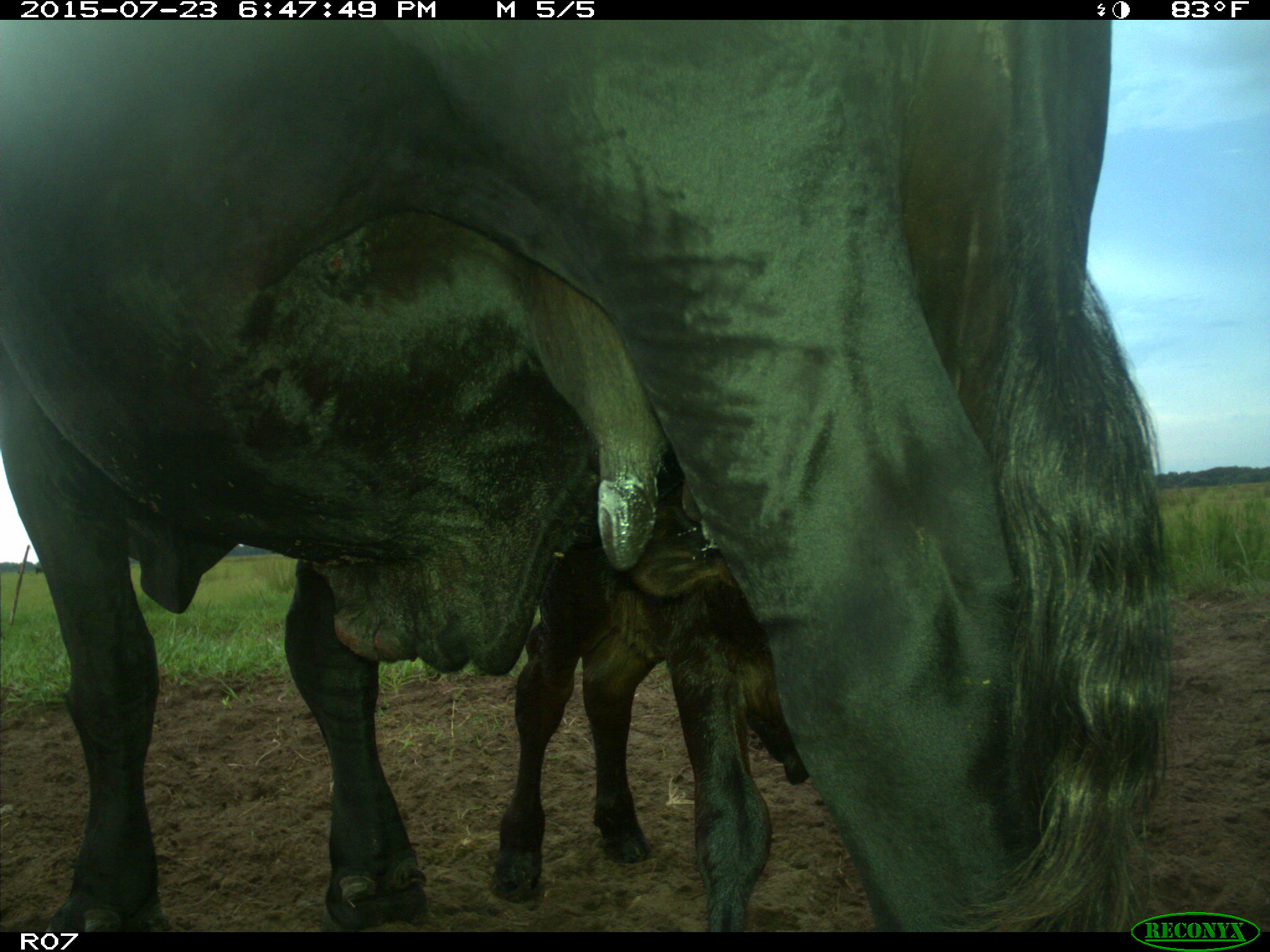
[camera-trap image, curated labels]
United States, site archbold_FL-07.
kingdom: Animalia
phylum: Chordata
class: Mammalia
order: Artiodactyla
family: Bovidae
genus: Bos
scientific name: Bos taurus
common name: domestic cow